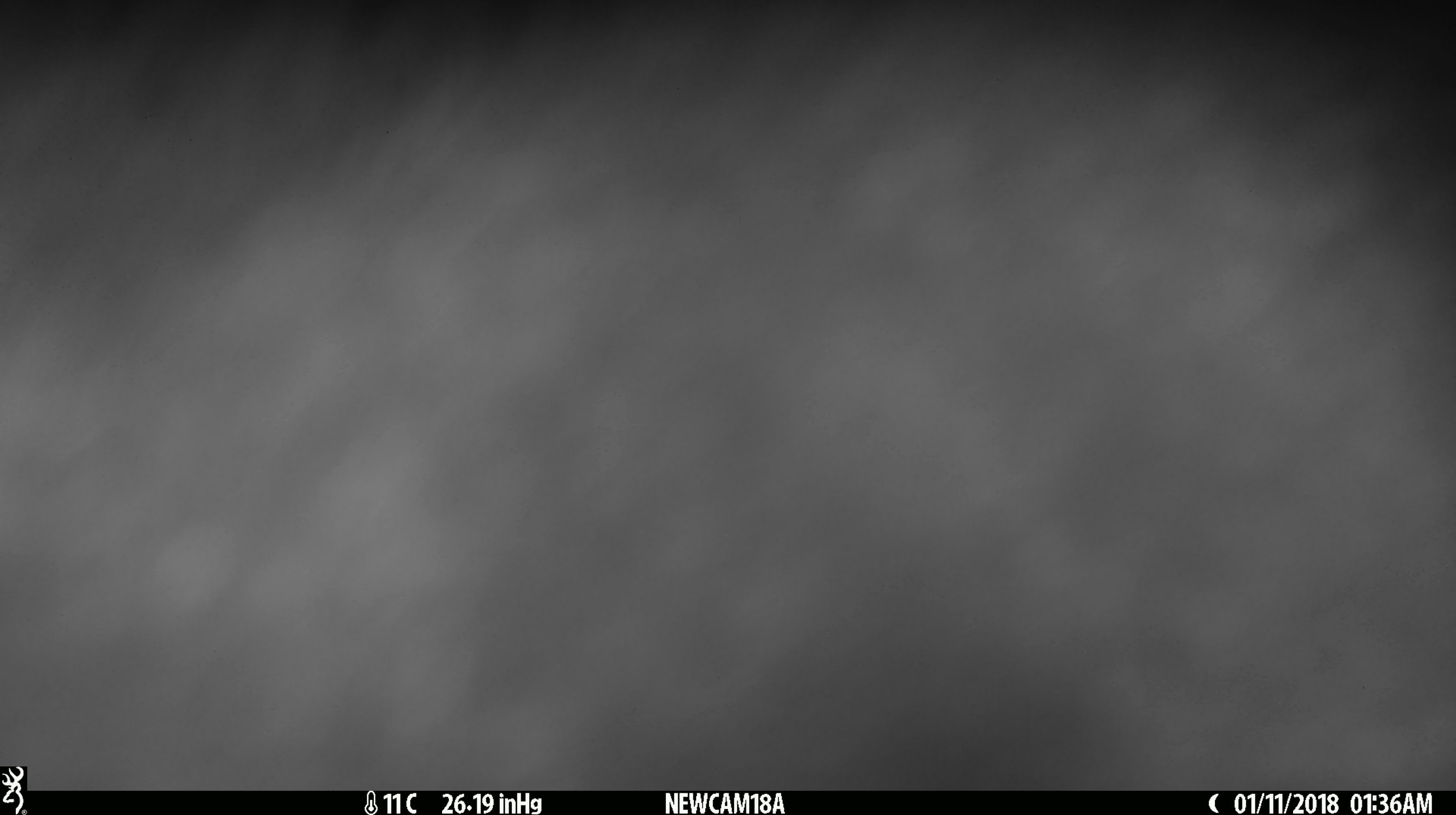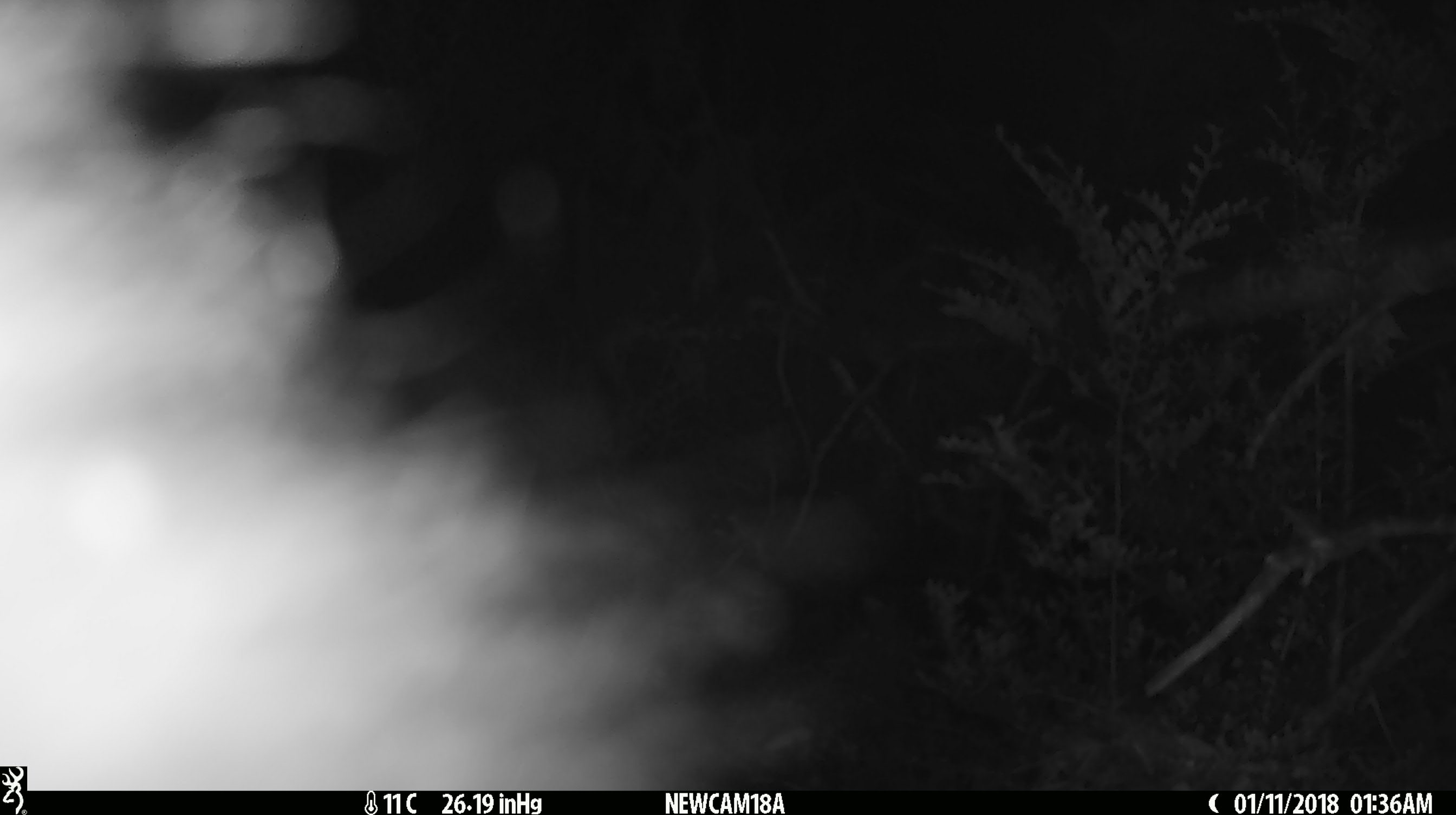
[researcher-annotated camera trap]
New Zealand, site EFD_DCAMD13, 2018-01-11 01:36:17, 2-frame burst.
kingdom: Animalia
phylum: Chordata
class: Mammalia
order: Diprotodontia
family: Phalangeridae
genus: Trichosurus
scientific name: Trichosurus vulpecula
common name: common brushtail possum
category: possum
Possum (common brushtail possum) (Trichosurus vulpecula).